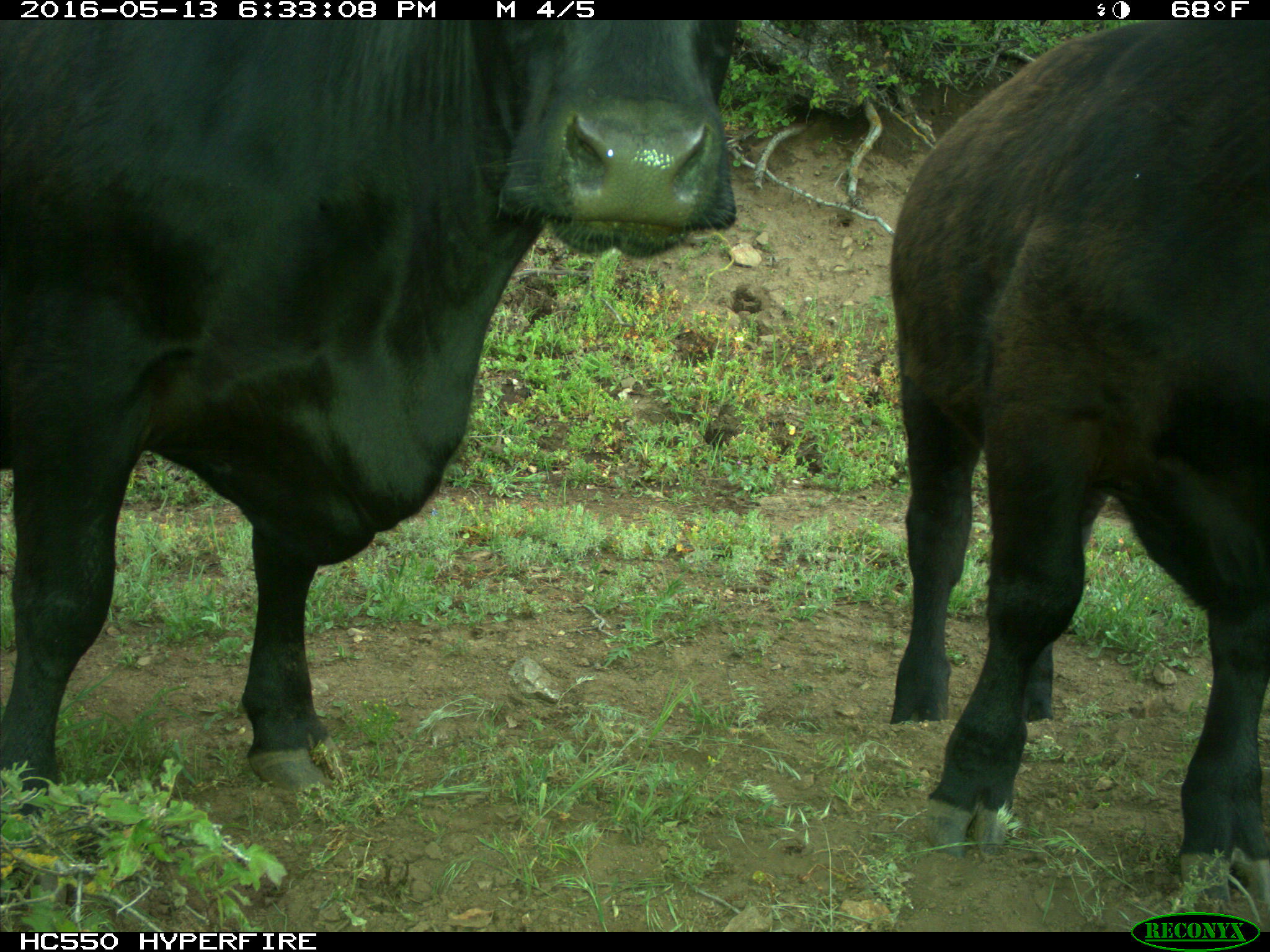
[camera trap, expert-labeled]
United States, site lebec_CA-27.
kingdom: Animalia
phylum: Chordata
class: Mammalia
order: Artiodactyla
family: Bovidae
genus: Bos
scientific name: Bos taurus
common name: domestic cow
Bos taurus (domestic cow).